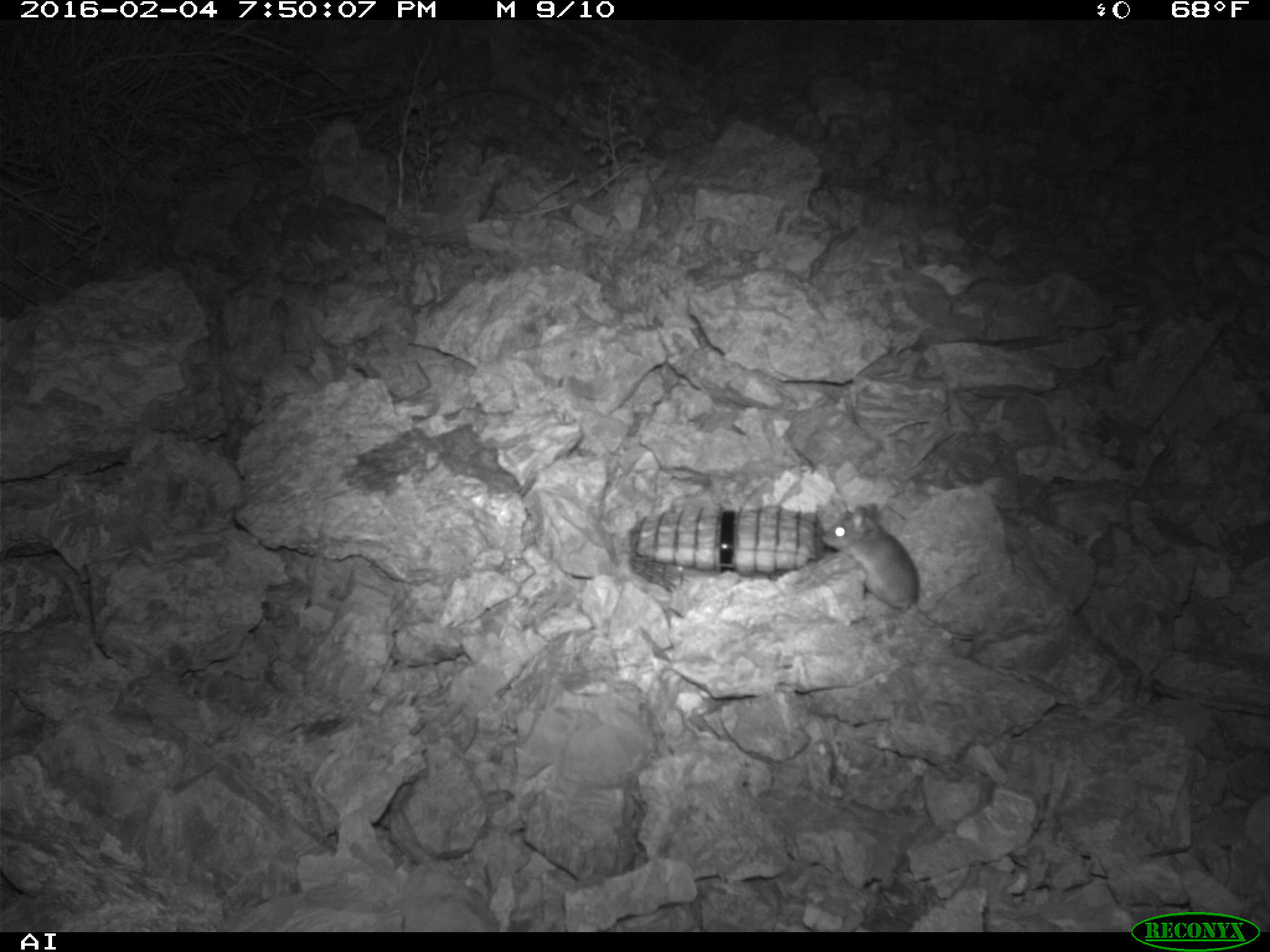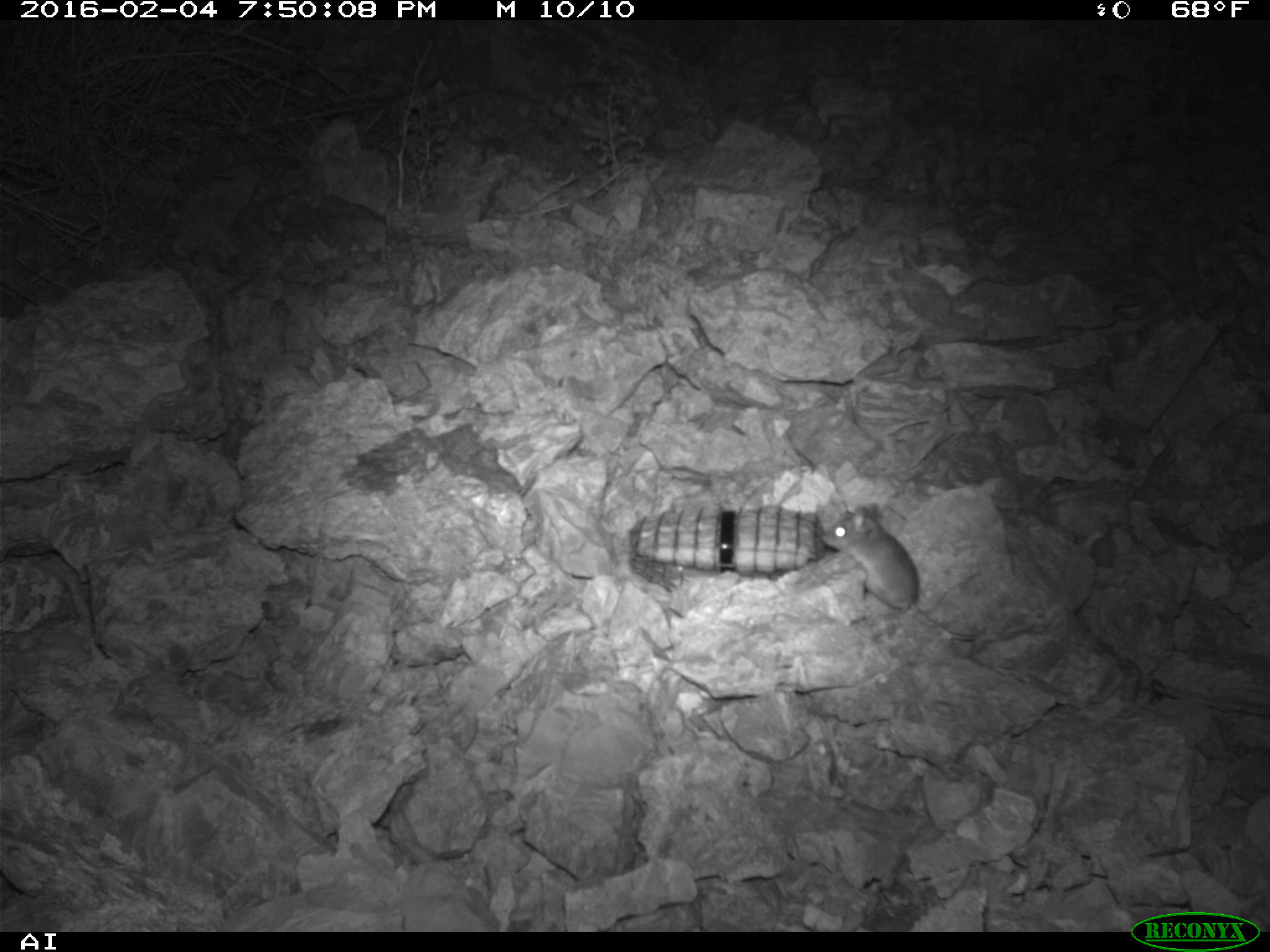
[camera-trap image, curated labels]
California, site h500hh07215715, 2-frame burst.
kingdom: Animalia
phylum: Chordata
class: Mammalia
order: Rodentia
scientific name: Rodentia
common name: rodent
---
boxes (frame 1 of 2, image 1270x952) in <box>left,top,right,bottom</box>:
rodent: <box>820,505,1004,641</box>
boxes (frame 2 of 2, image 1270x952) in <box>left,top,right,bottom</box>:
rodent: <box>819,500,977,640</box>